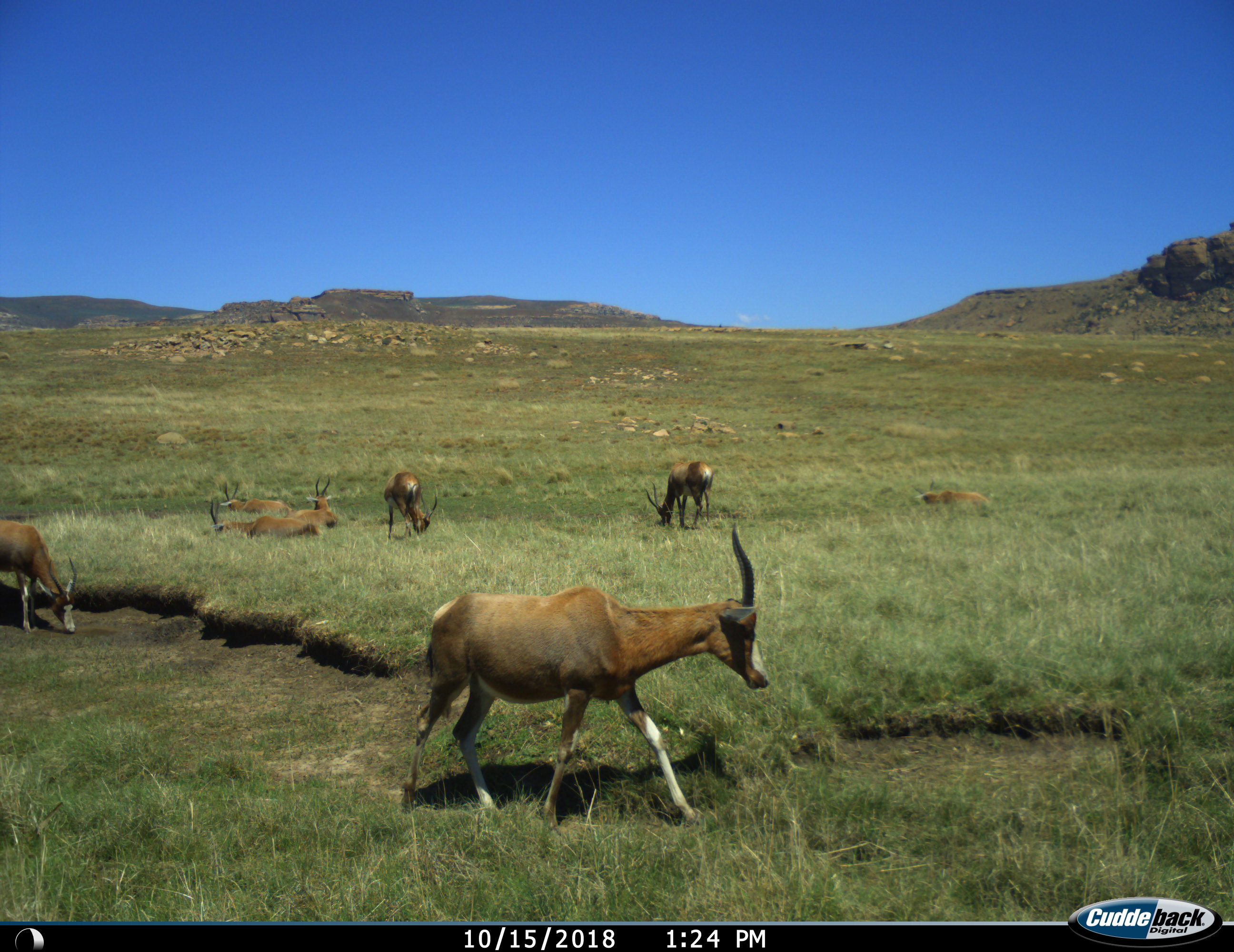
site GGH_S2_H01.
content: unidentified animal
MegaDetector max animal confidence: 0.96